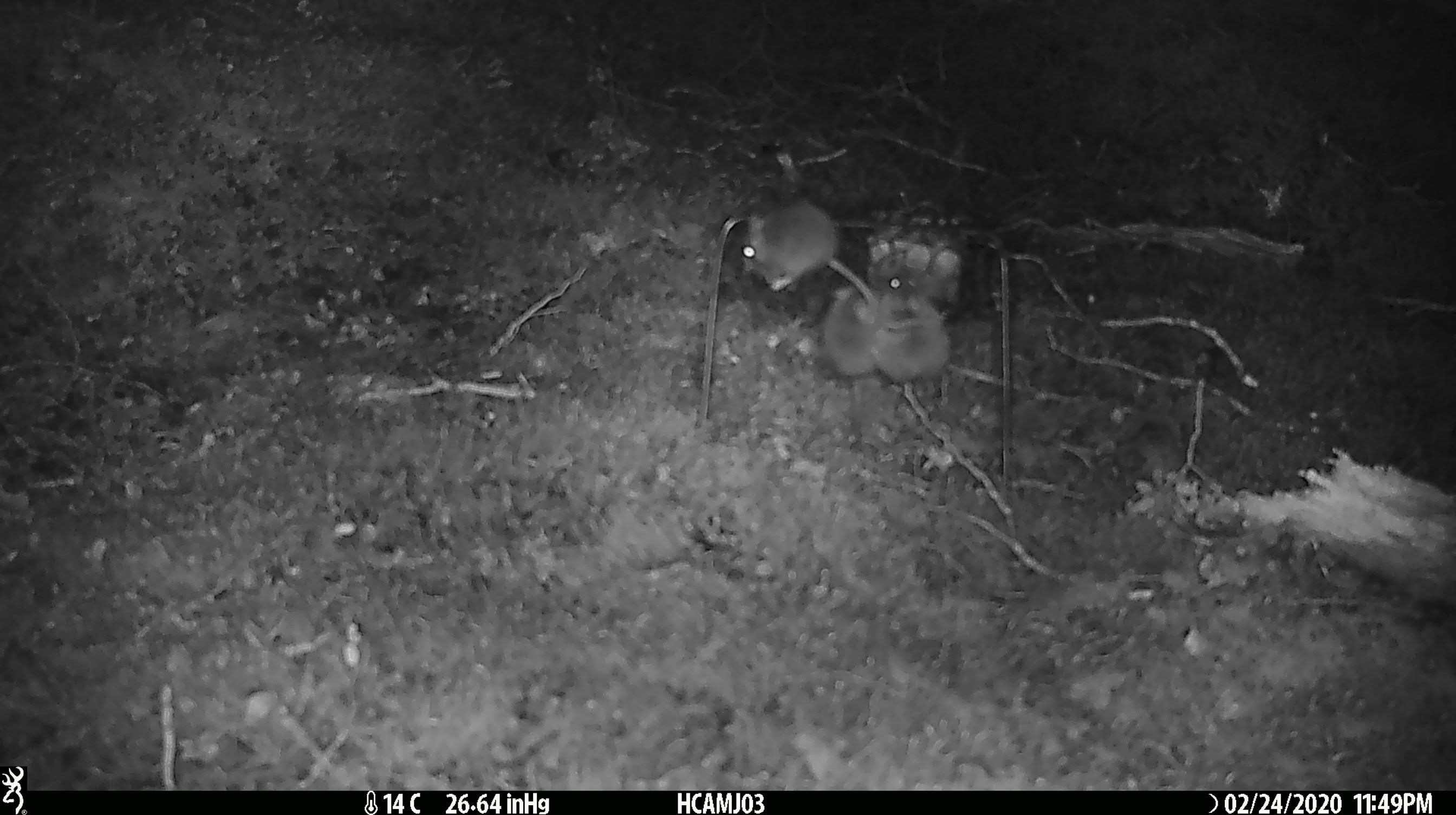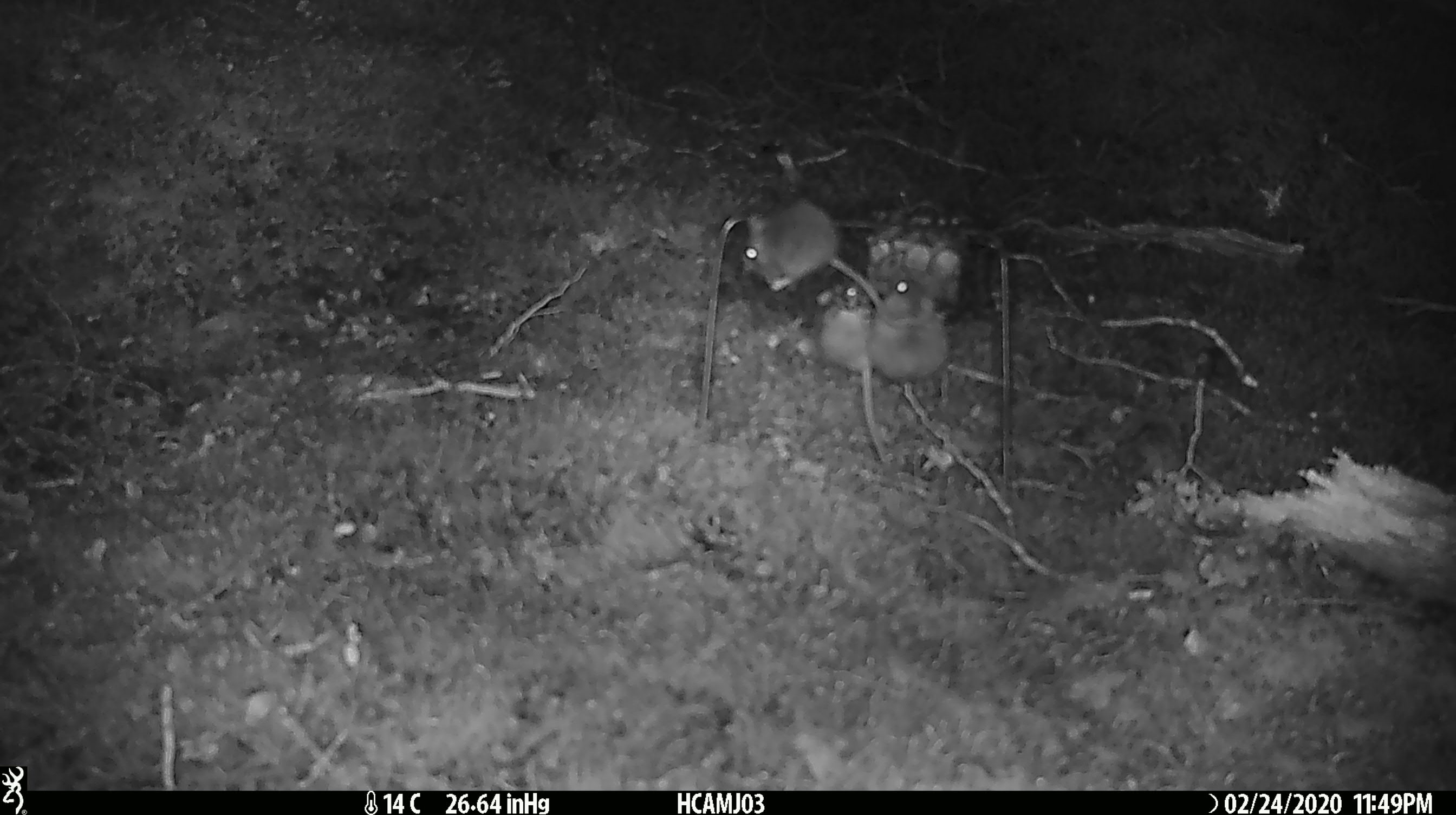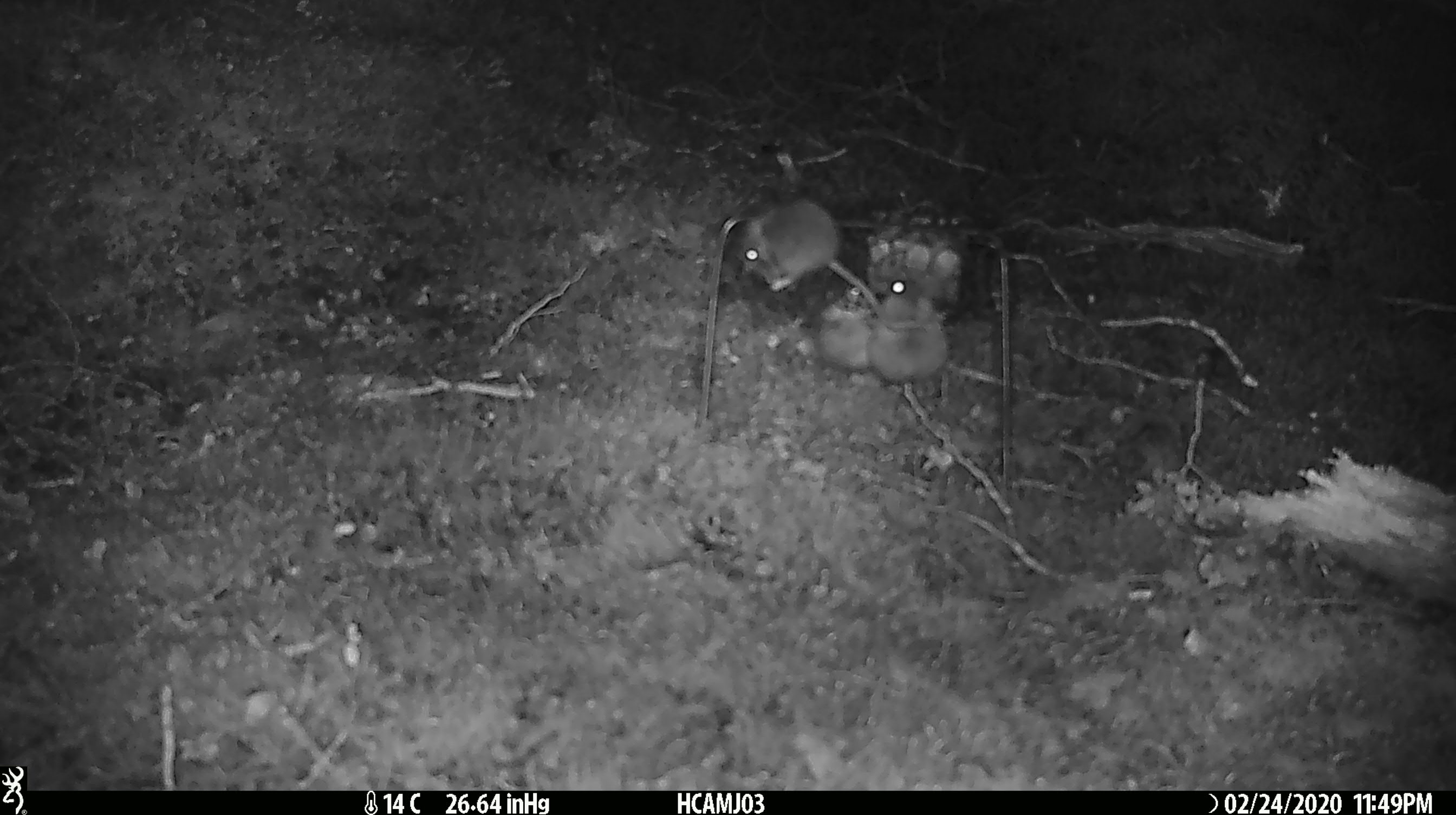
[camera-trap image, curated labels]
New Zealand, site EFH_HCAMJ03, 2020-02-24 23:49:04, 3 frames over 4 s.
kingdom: Animalia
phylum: Chordata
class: Mammalia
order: Rodentia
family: Muridae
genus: Mus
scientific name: Mus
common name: mouse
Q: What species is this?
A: Mouse (Mus).